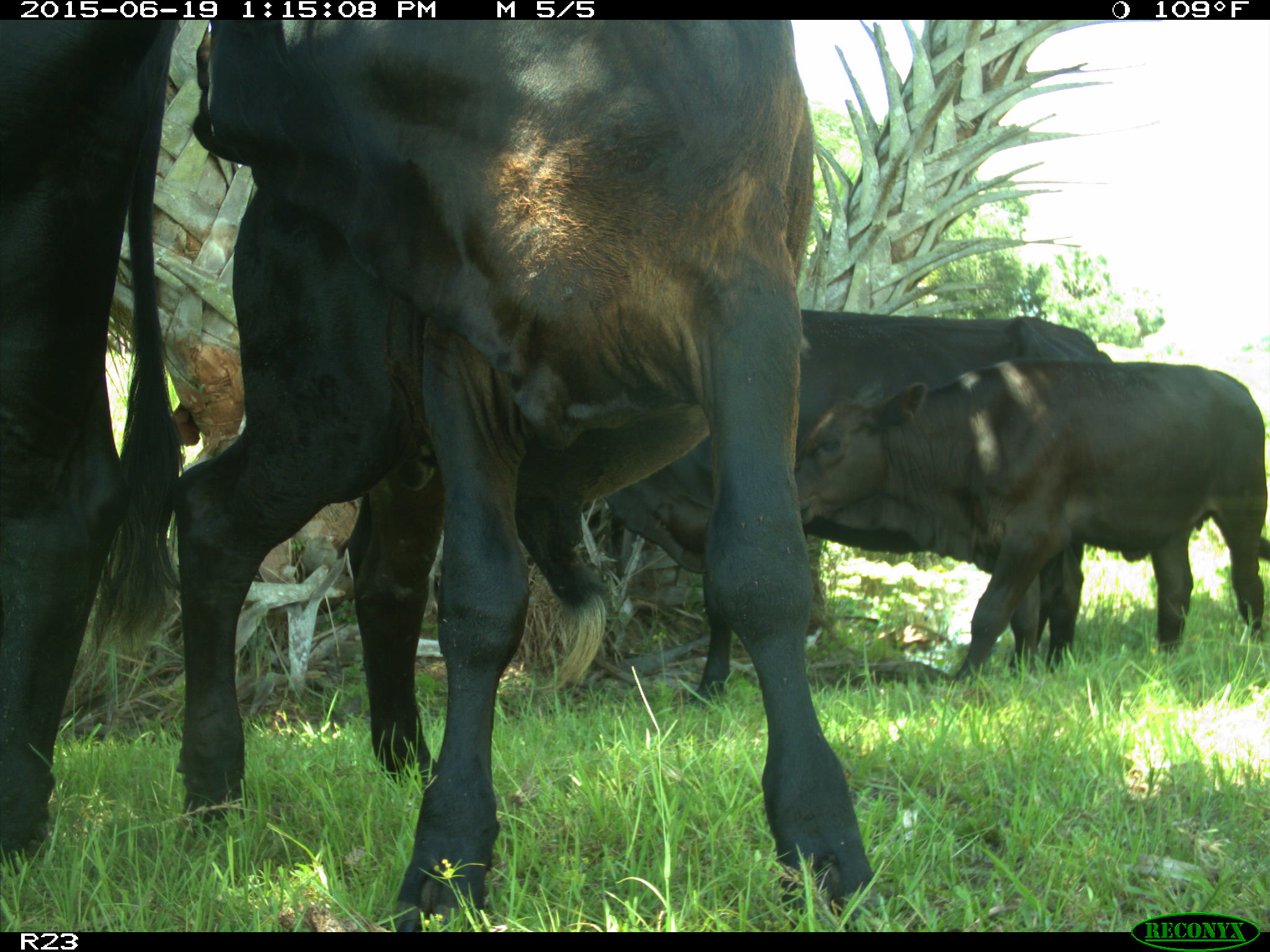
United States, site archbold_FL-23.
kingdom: Animalia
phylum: Chordata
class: Mammalia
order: Artiodactyla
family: Suidae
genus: Sus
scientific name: Sus scrofa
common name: wild boar